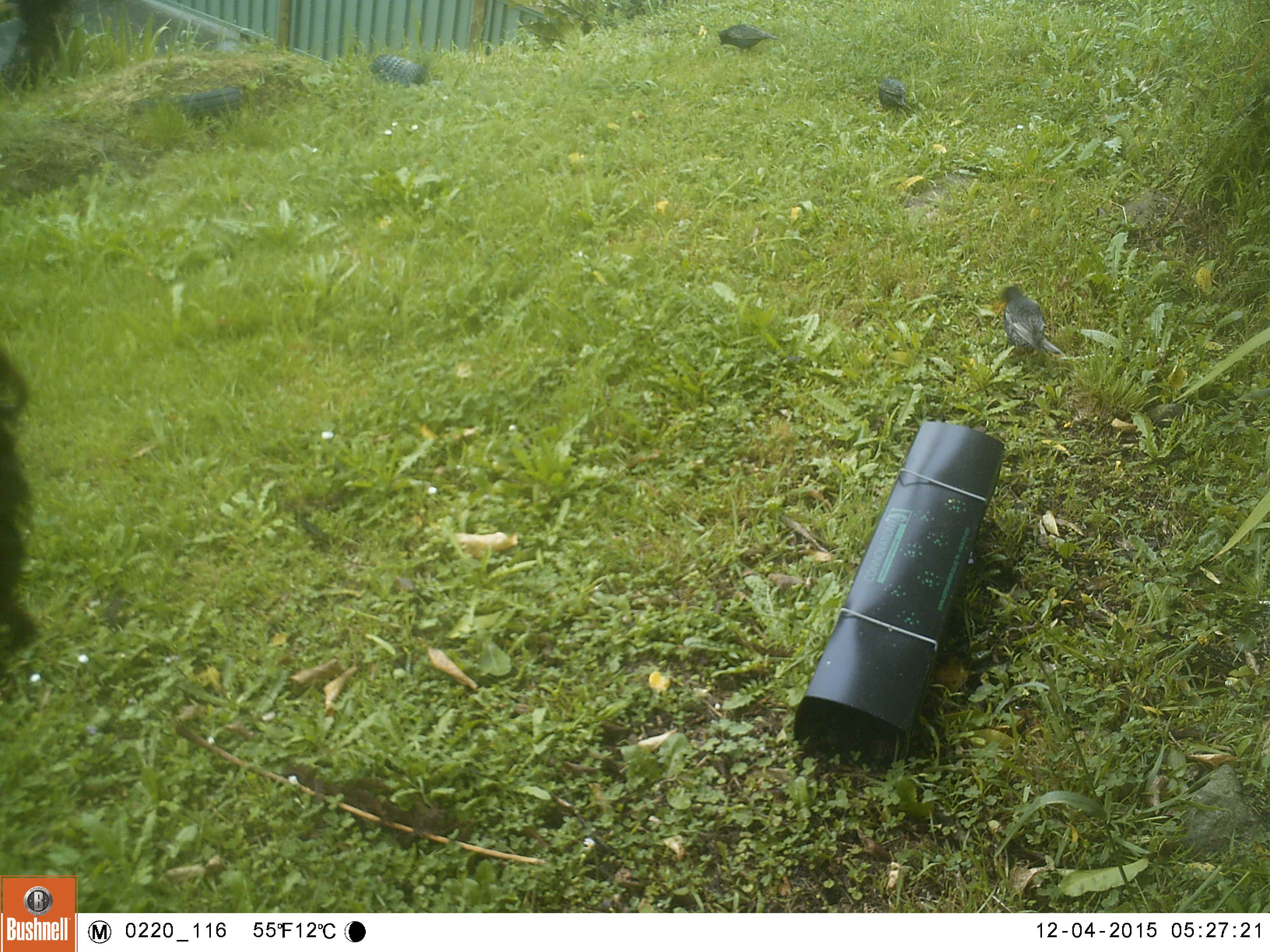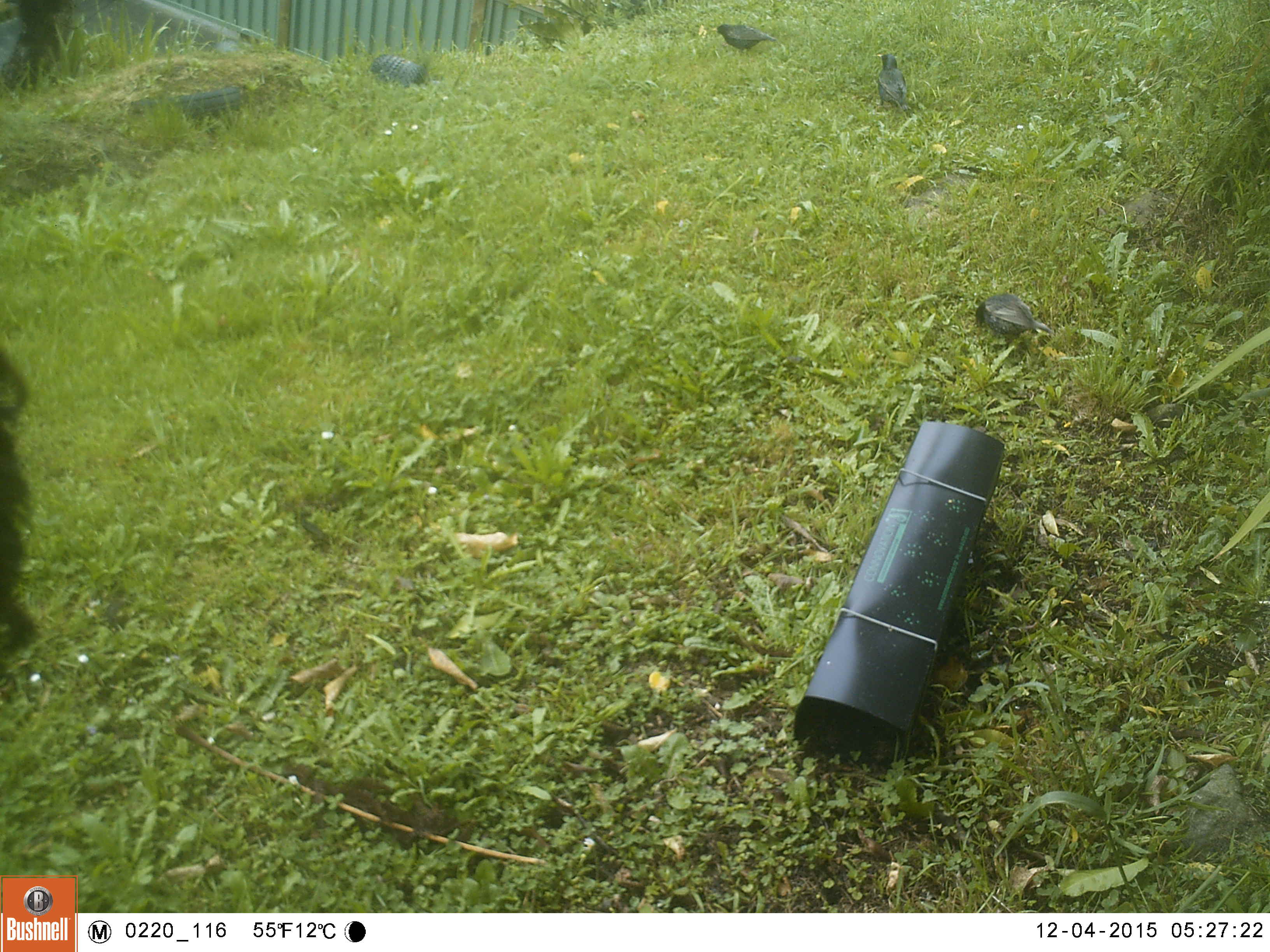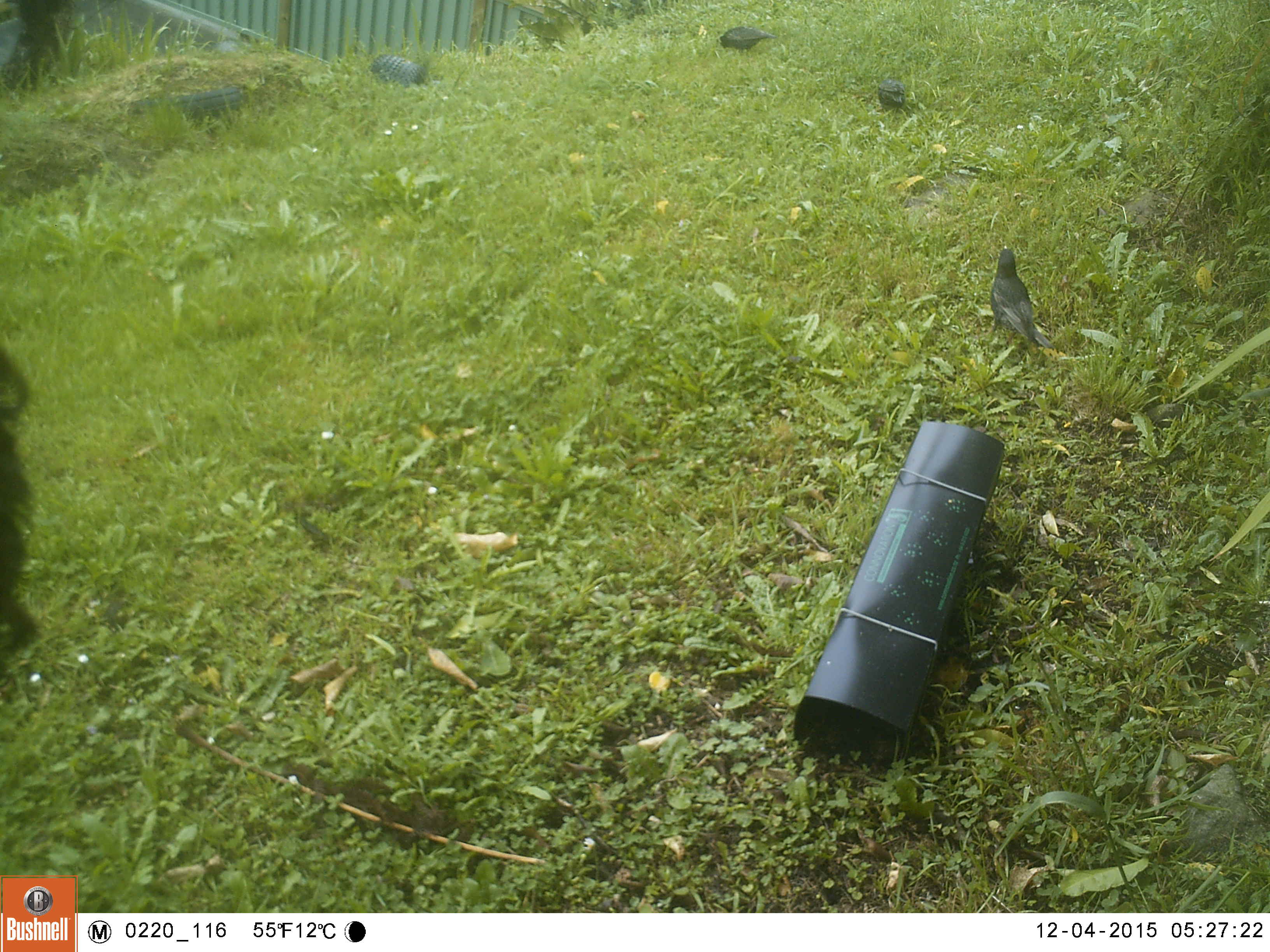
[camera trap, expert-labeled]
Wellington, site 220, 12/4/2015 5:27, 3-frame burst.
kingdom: Animalia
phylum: Chordata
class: Aves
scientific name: Aves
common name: bird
Bird (Aves).